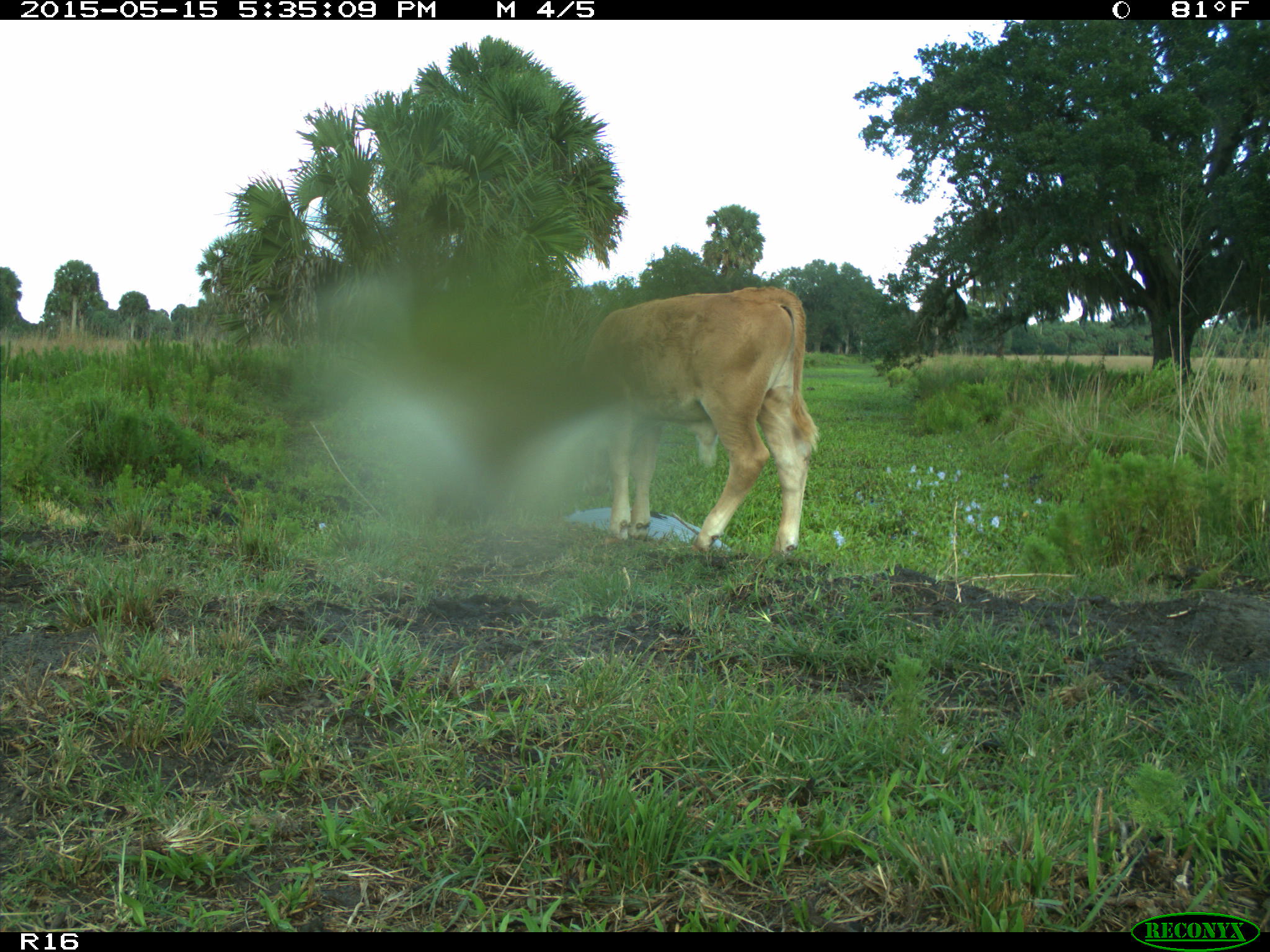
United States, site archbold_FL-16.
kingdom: Animalia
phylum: Chordata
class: Mammalia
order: Artiodactyla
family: Bovidae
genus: Bos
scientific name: Bos taurus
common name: domestic cow